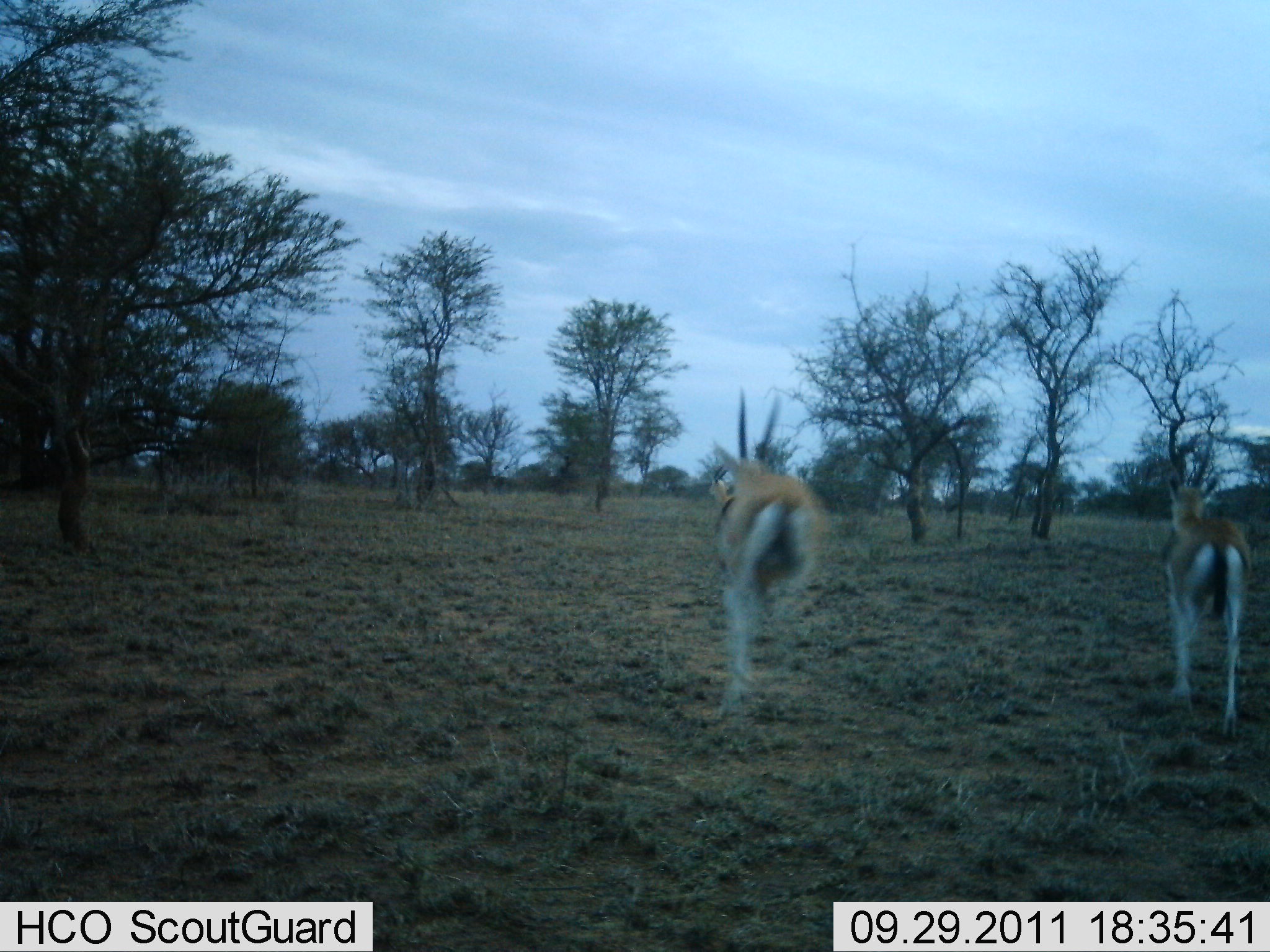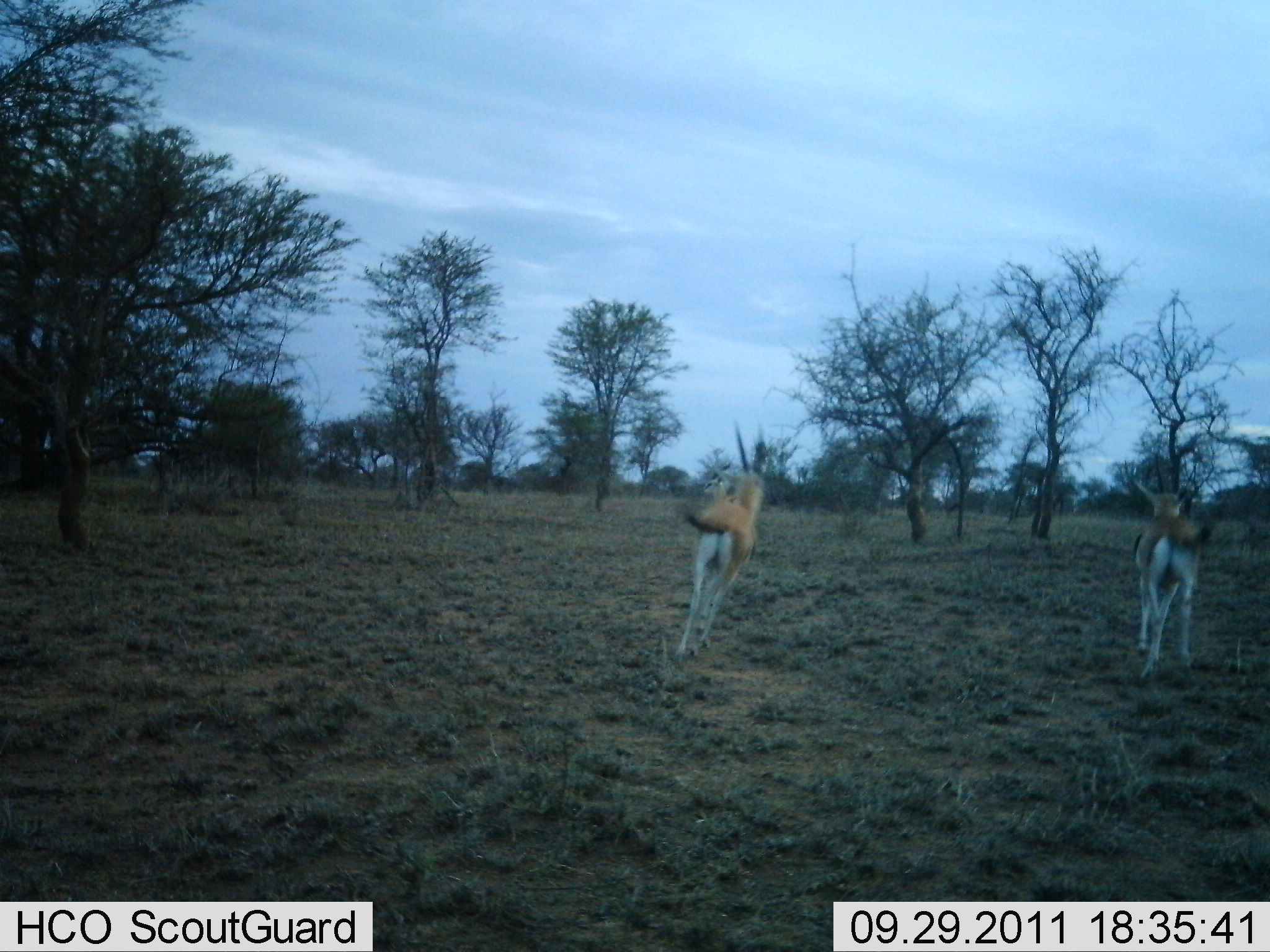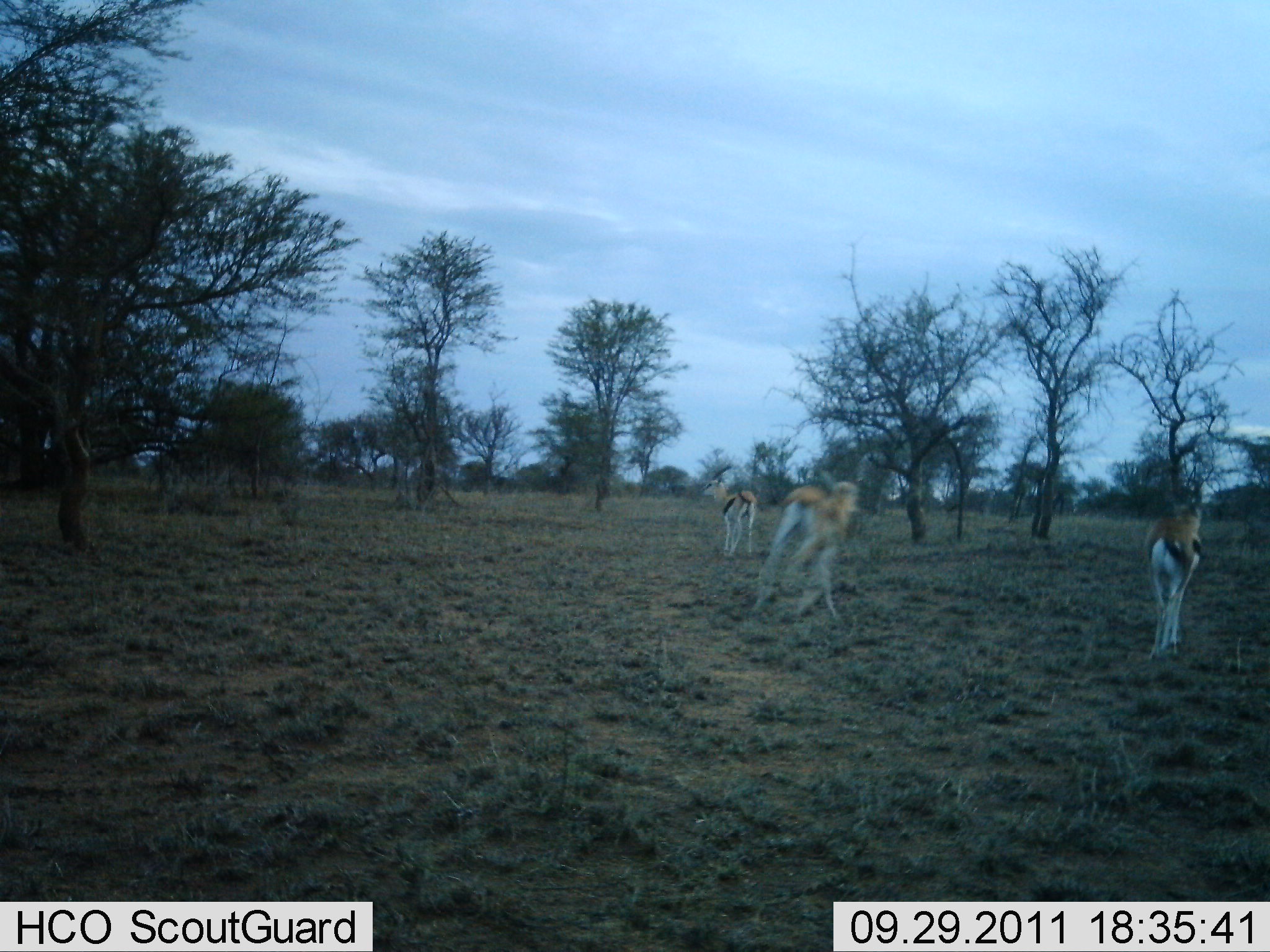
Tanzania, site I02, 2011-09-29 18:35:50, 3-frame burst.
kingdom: Animalia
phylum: Chordata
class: Mammalia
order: Artiodactyla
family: Bovidae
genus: Eudorcas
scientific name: Eudorcas thomsonii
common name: thomson's gazelle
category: gazellethomsons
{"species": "gazellethomsons (thomson's gazelle) (Eudorcas thomsonii)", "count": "3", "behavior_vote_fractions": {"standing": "10%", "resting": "0%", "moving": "100%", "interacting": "0%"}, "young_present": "0%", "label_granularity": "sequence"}